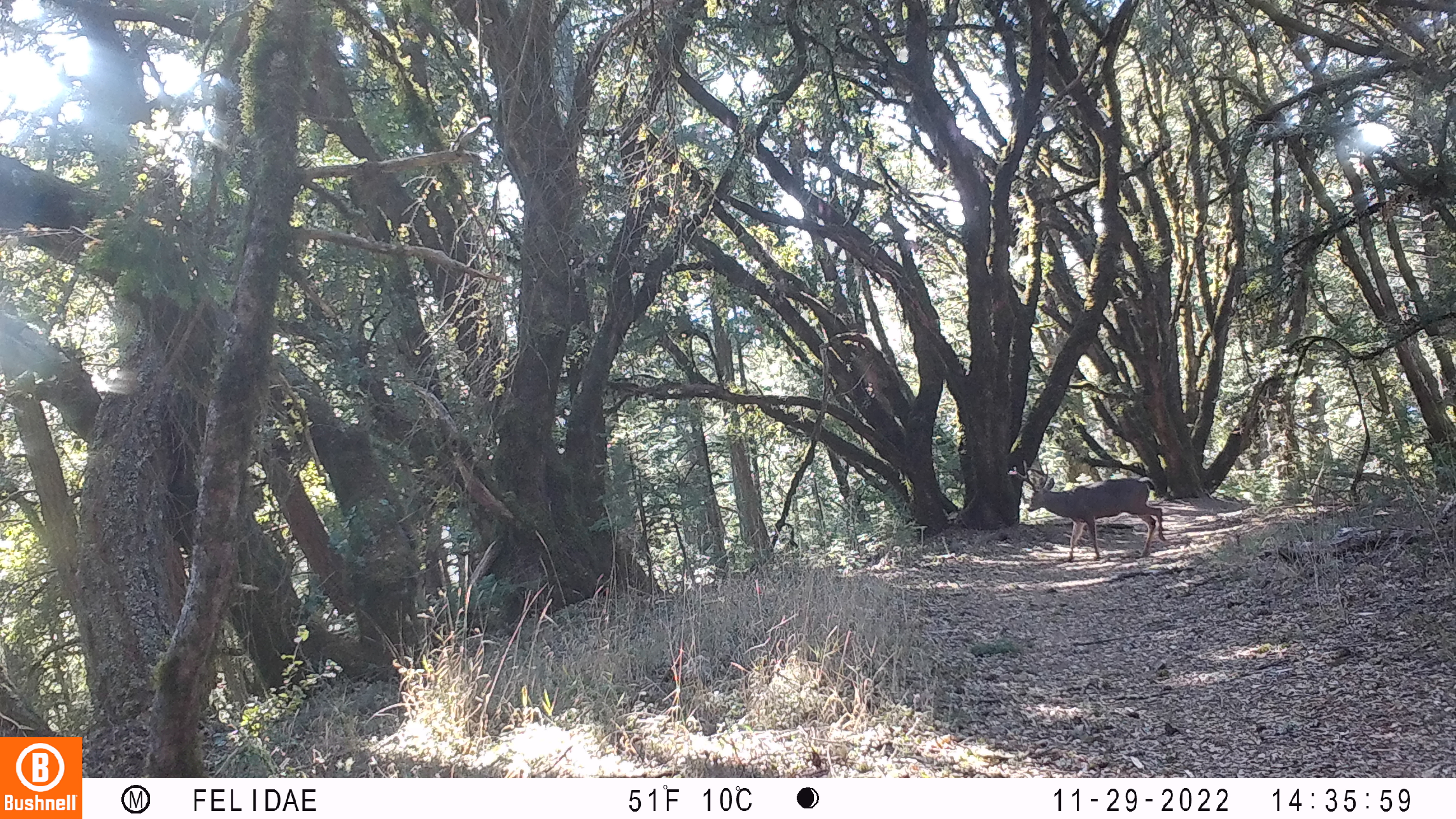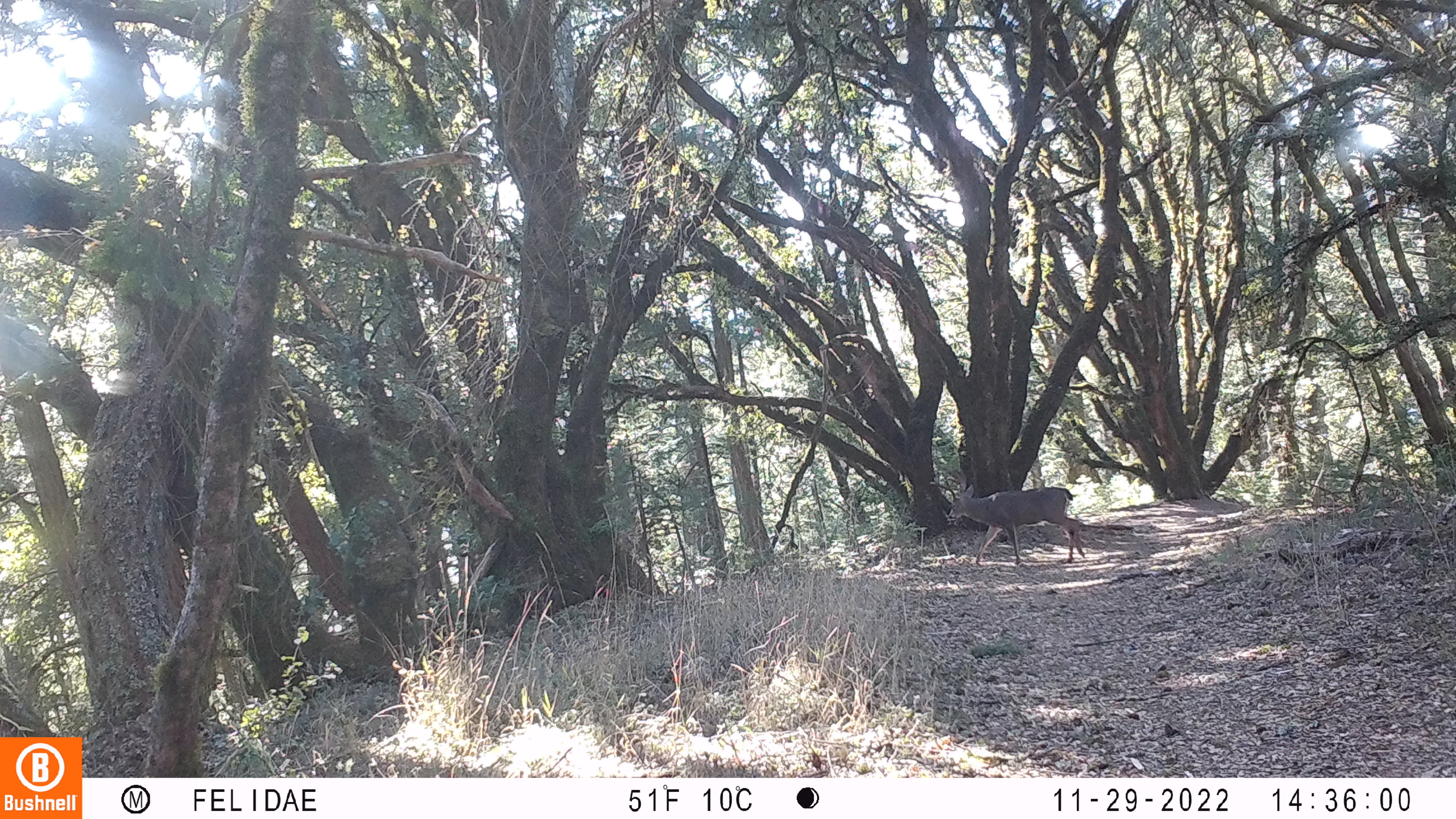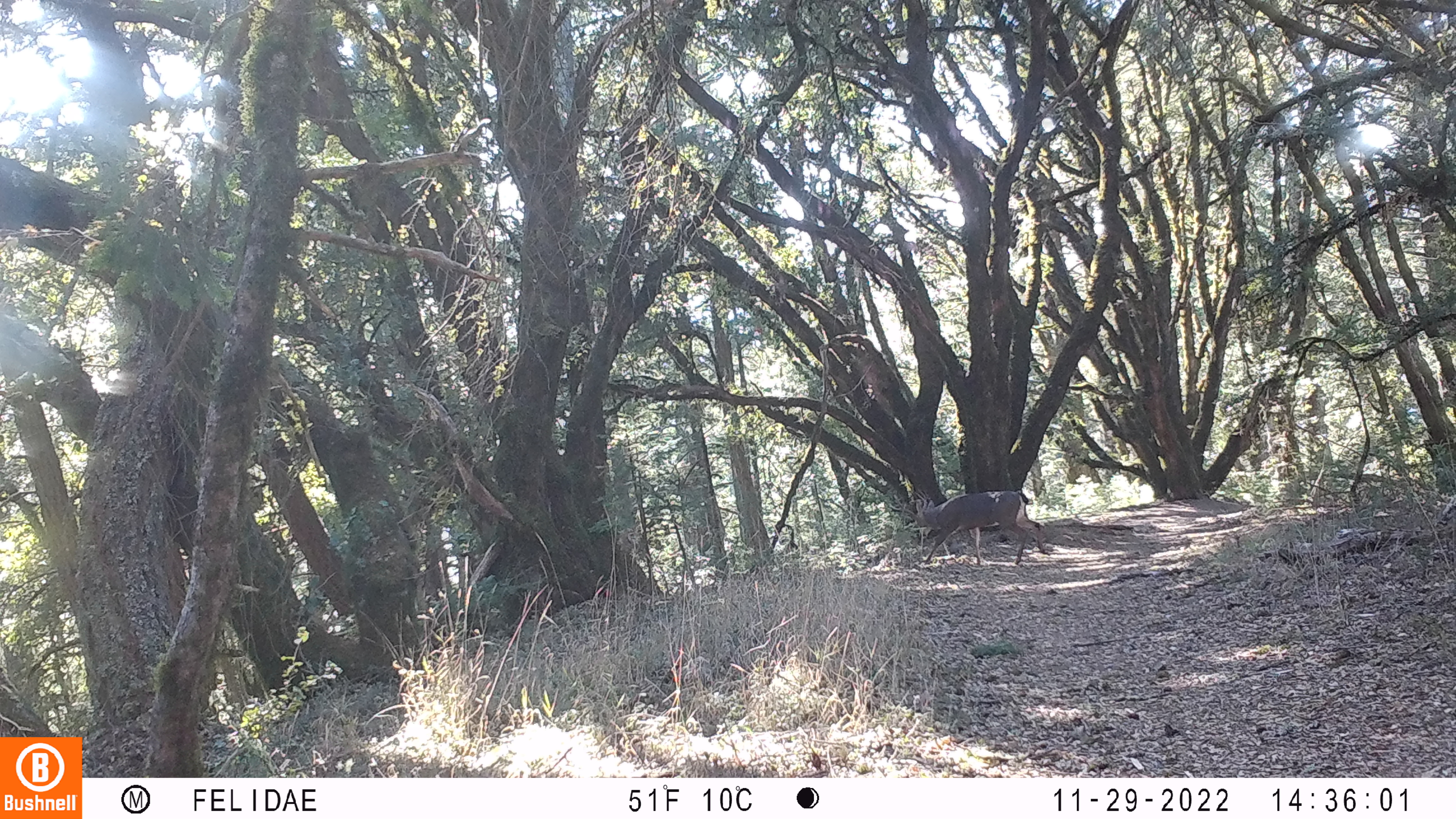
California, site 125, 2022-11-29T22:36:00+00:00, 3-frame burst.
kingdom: Animalia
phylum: Chordata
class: Mammalia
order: Artiodactyla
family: Cervidae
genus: Odocoileus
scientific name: Odocoileus hemionus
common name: mule deer